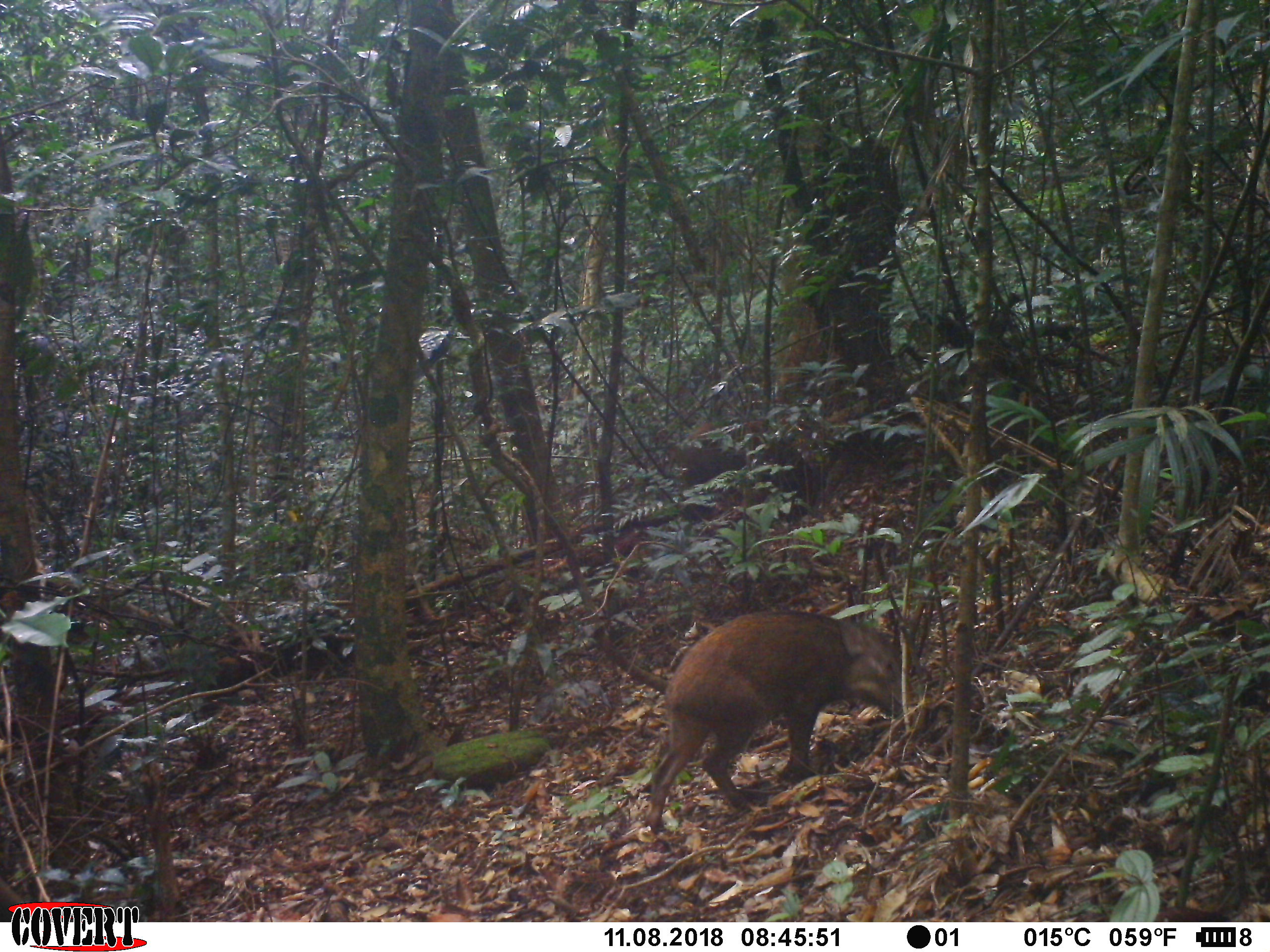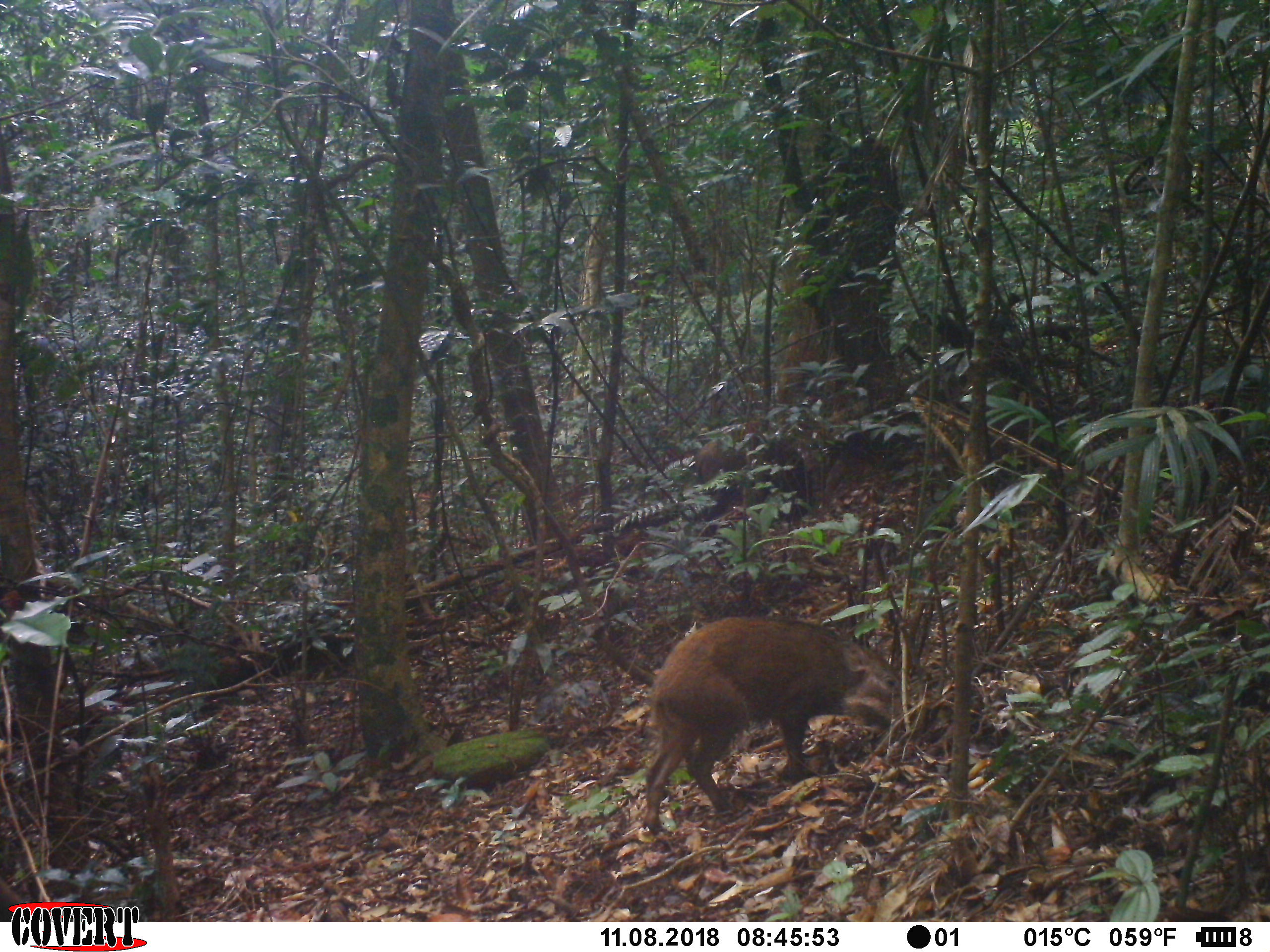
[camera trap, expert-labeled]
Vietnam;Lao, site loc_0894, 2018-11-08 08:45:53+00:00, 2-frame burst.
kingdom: Animalia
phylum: Chordata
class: Mammalia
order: Artiodactyla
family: Suidae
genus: Sus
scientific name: Sus scrofa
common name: eurasian wild pig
Eurasian wild pig (Sus scrofa). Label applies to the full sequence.